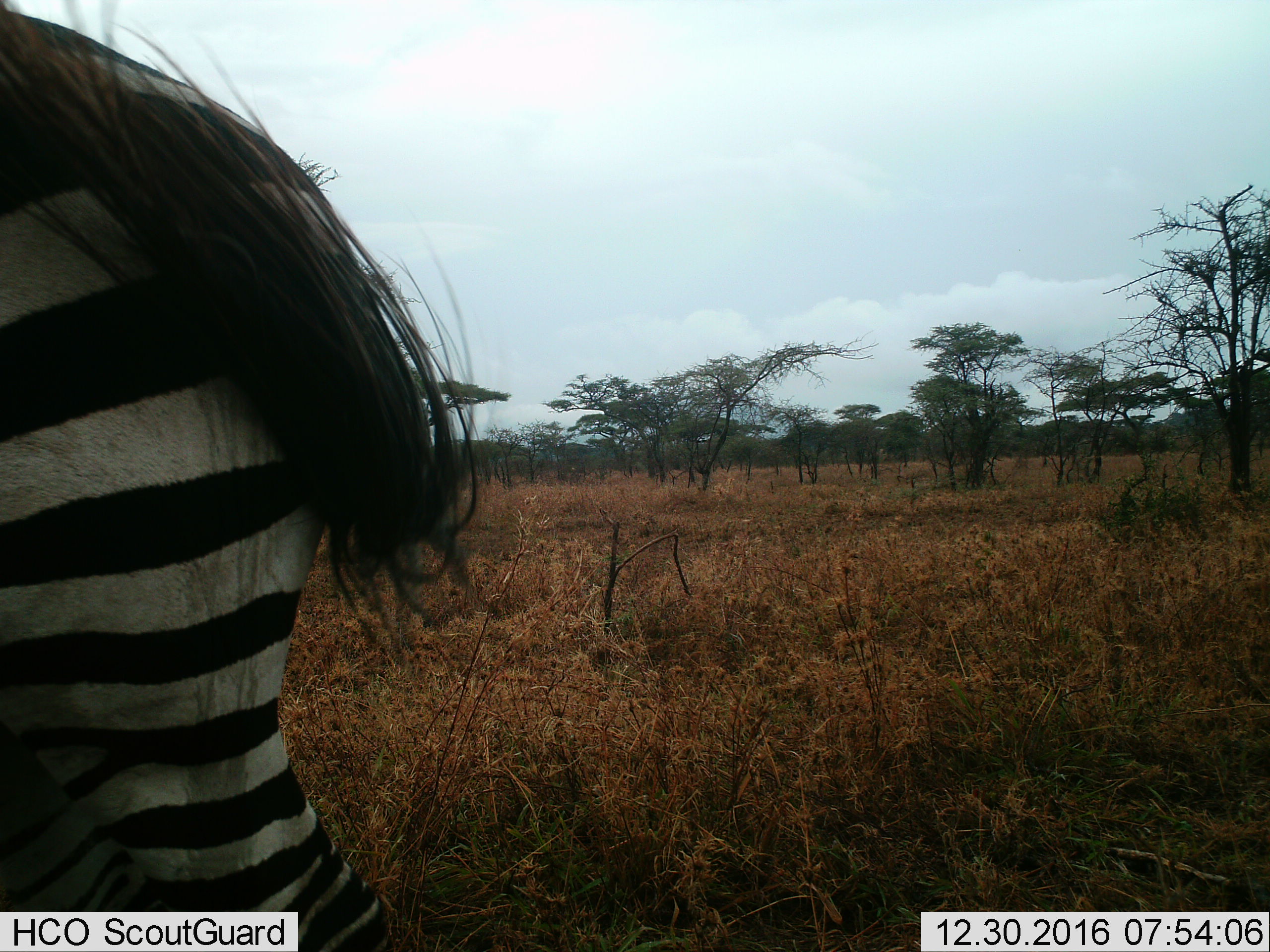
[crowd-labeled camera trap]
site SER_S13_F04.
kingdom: Animalia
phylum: Chordata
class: Mammalia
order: Perissodactyla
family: Equidae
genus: Equus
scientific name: Equus quagga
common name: plains zebra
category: zebraplains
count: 1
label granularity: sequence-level